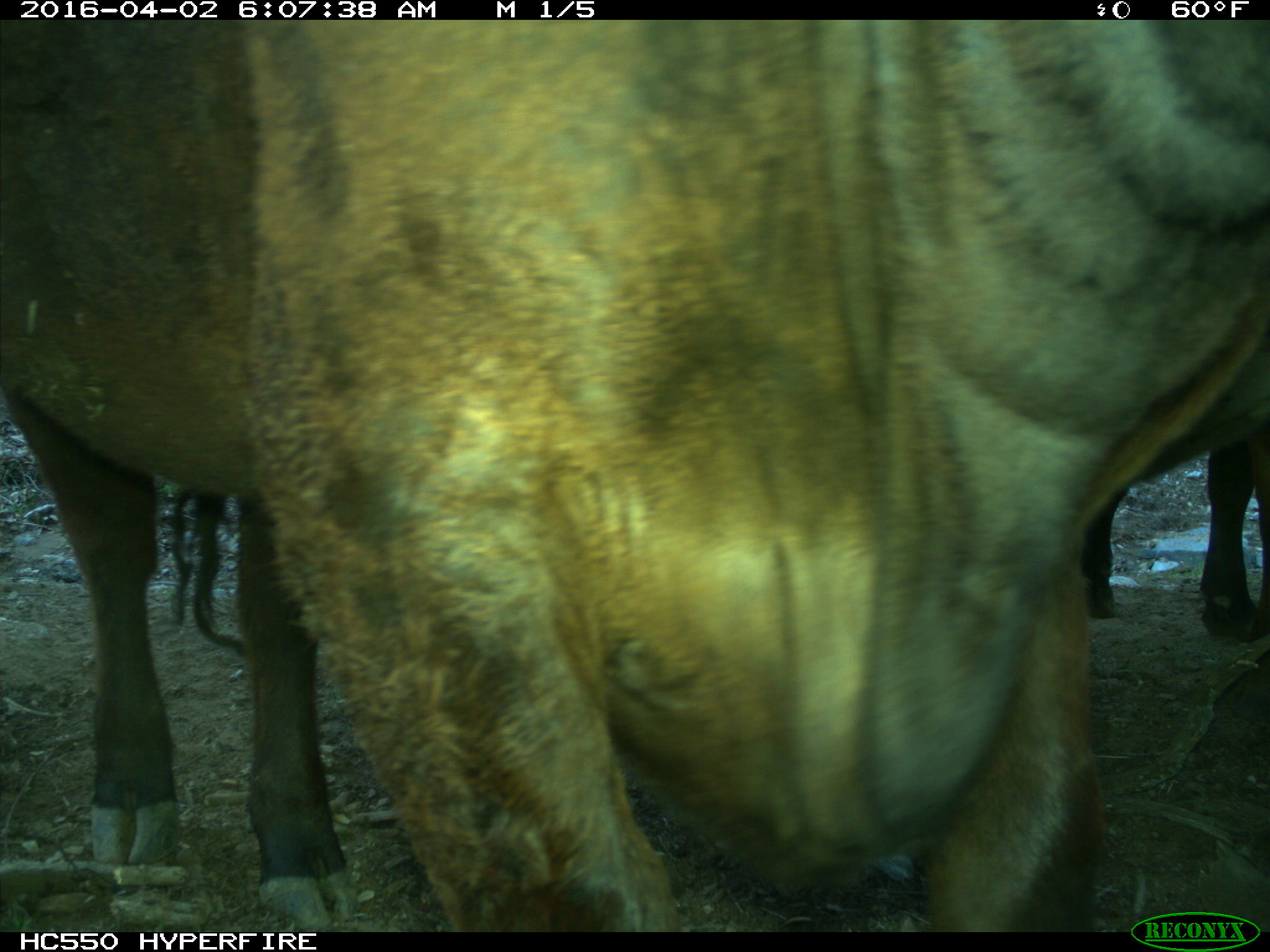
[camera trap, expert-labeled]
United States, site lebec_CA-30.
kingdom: Animalia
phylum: Chordata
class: Mammalia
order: Artiodactyla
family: Bovidae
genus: Bos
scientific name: Bos taurus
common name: domestic cow